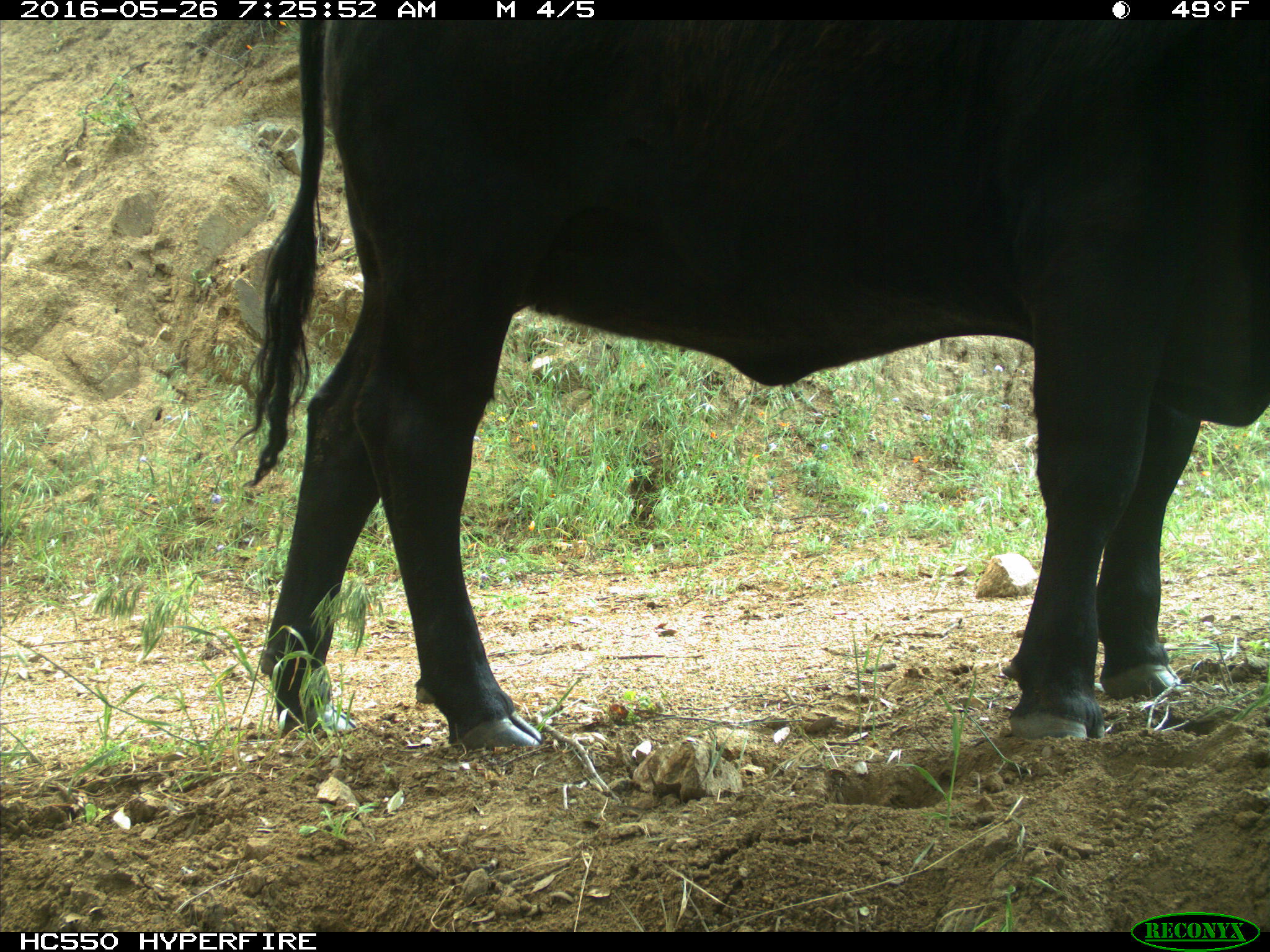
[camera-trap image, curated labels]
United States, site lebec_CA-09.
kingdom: Animalia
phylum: Chordata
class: Mammalia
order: Artiodactyla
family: Bovidae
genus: Bos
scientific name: Bos taurus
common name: domestic cow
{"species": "Bos taurus (domestic cow)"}